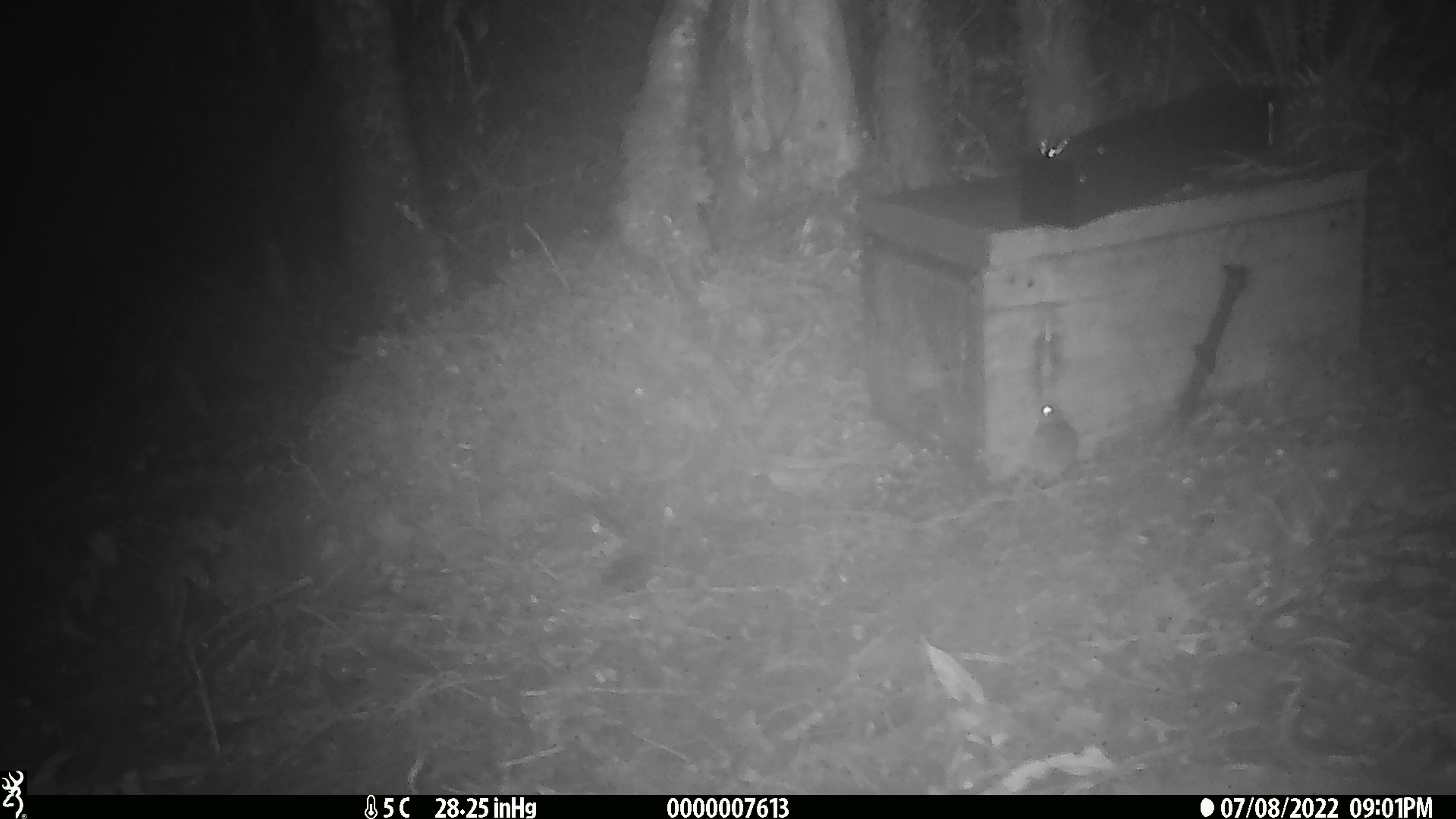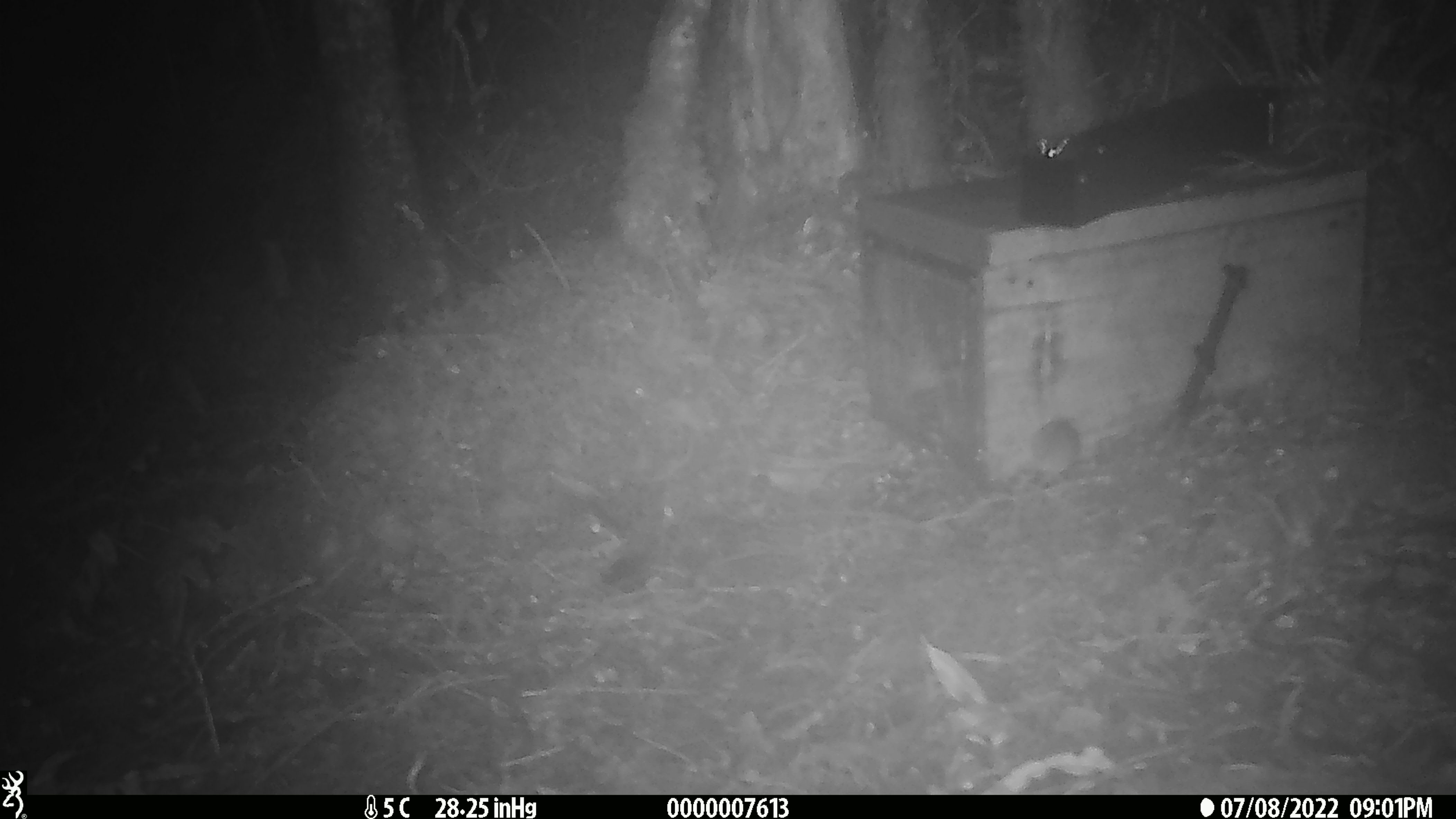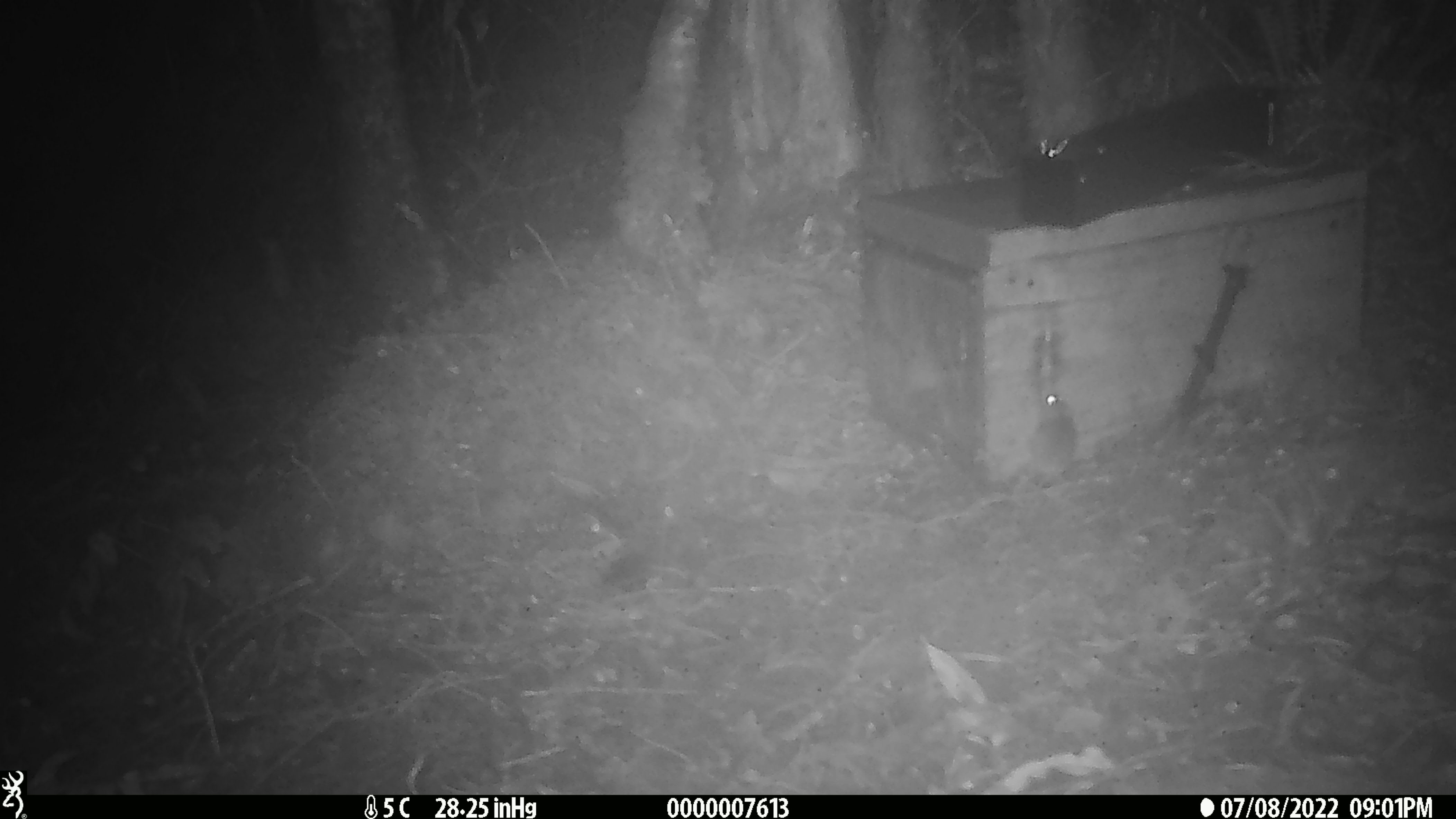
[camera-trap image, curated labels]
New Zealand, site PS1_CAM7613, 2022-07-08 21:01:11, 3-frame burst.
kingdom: Animalia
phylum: Chordata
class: Mammalia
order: Rodentia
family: Muridae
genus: Mus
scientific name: Mus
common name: mouse